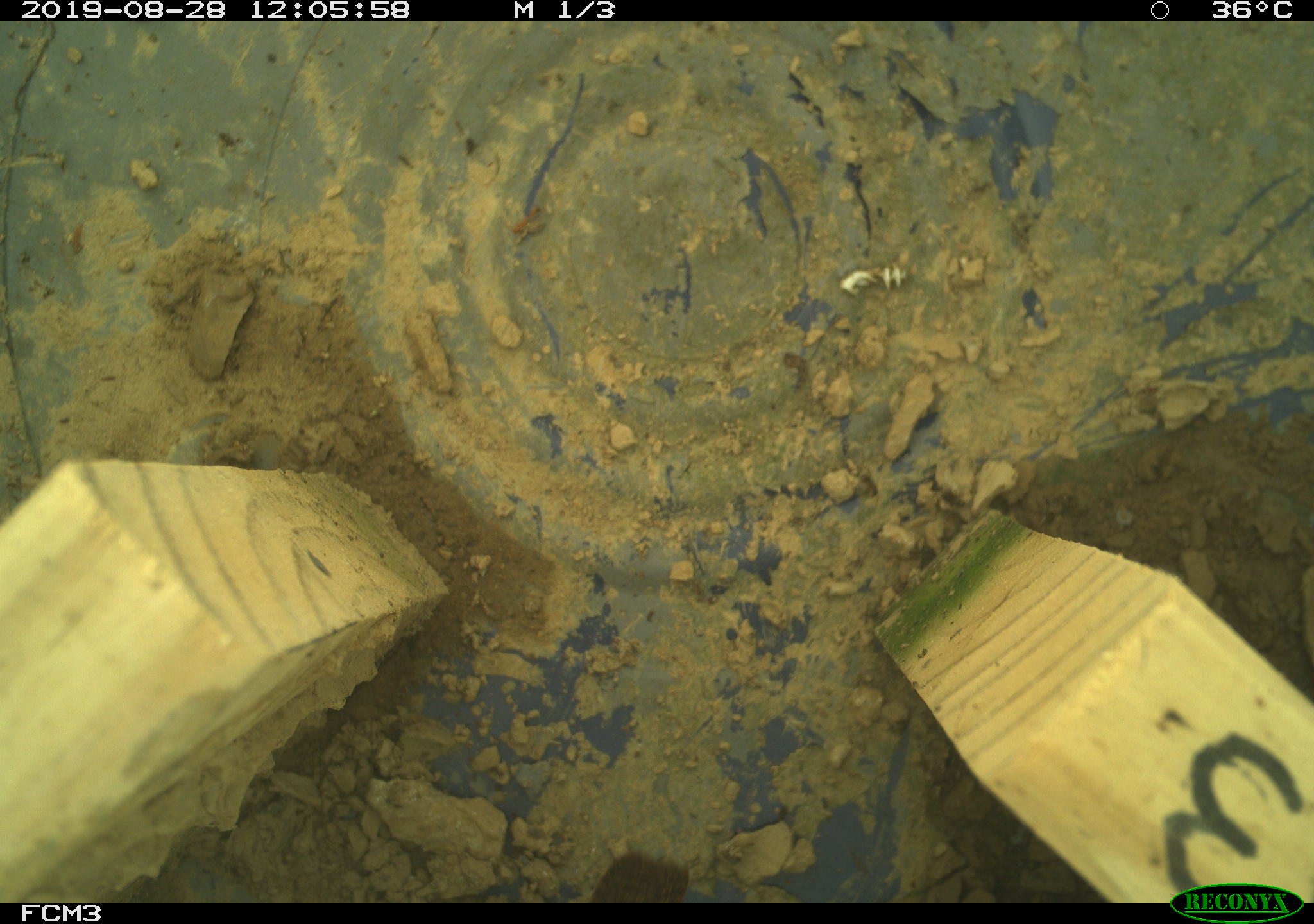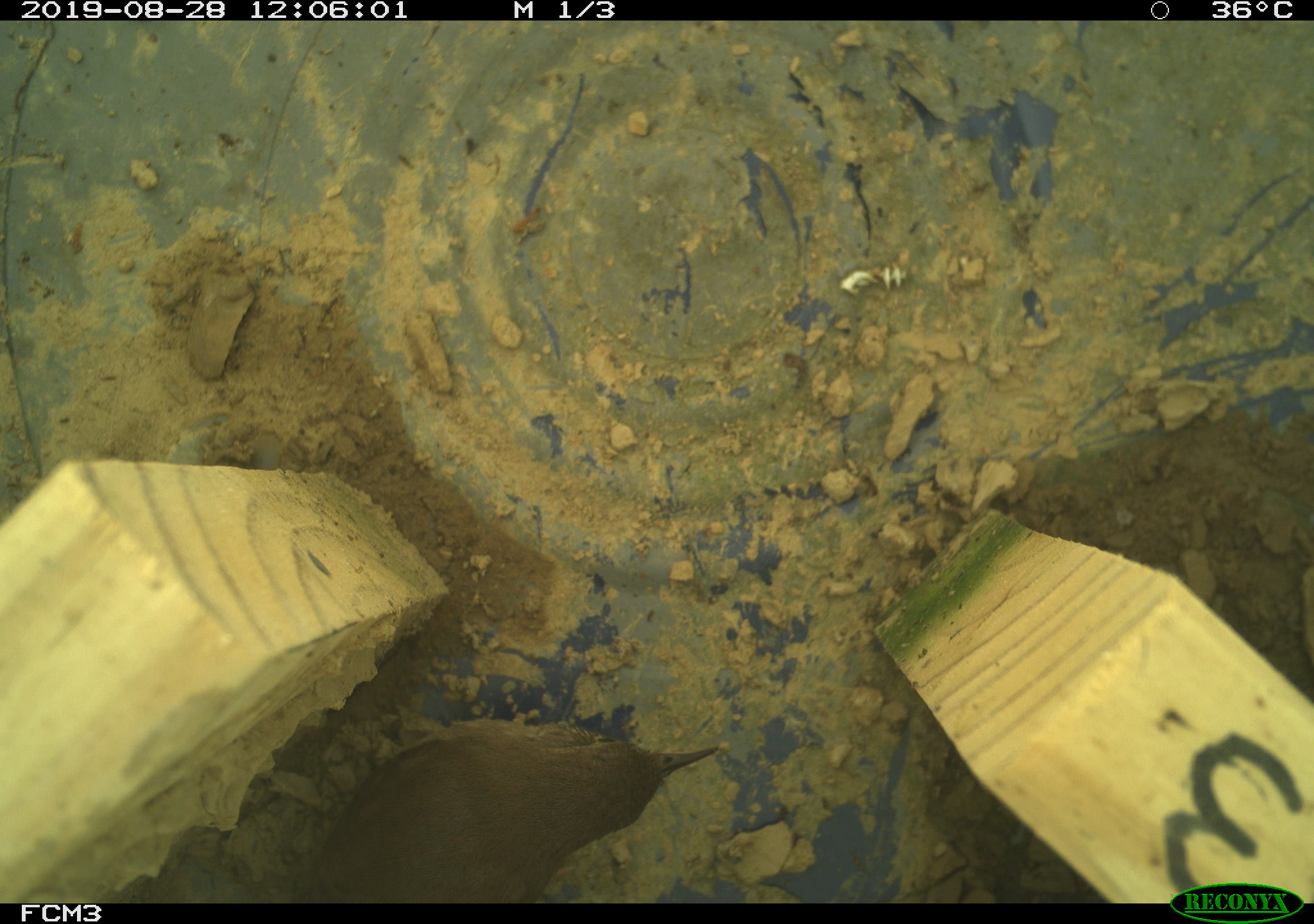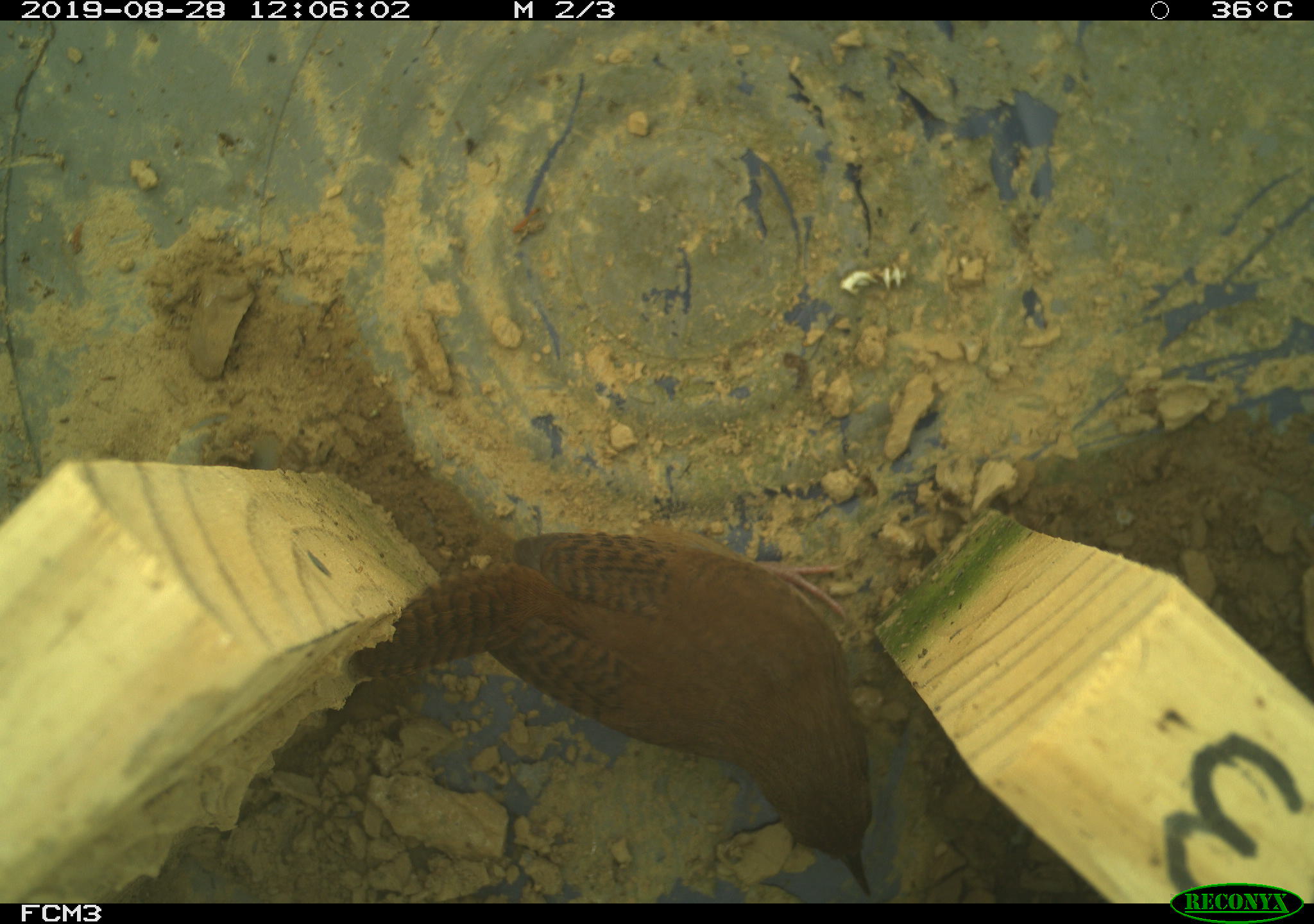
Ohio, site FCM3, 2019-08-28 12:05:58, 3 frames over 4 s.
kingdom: Animalia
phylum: Chordata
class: Aves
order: Passeriformes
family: Troglodytidae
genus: Troglodytes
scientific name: Troglodytes aedon aedon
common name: northern house wren